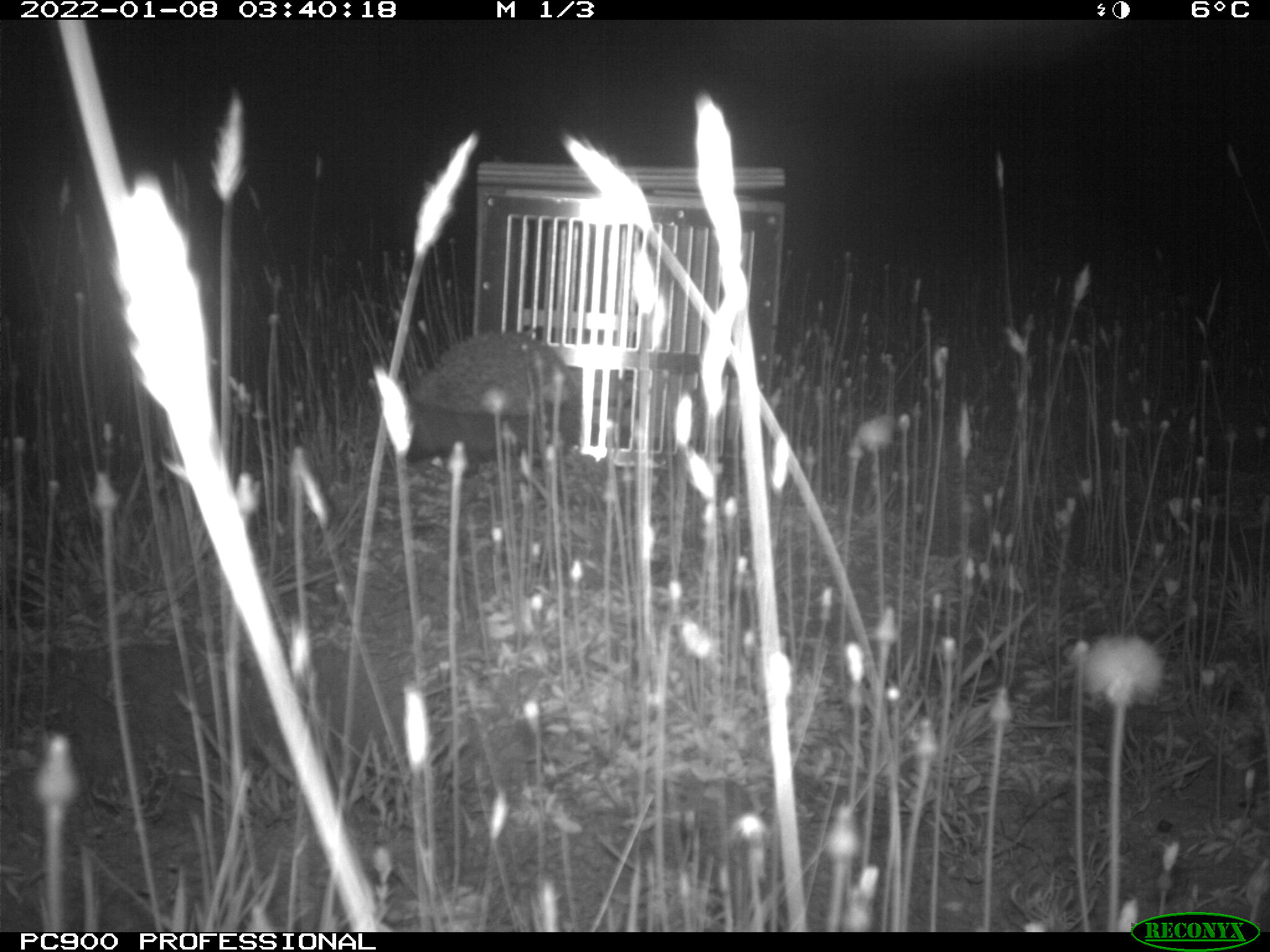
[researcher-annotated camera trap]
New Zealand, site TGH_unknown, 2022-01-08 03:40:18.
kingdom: Animalia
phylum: Chordata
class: Mammalia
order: Eulipotyphla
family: Erinaceidae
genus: Erinaceus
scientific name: Erinaceus europaeus europaeus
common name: european hedgehog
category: hedgehog